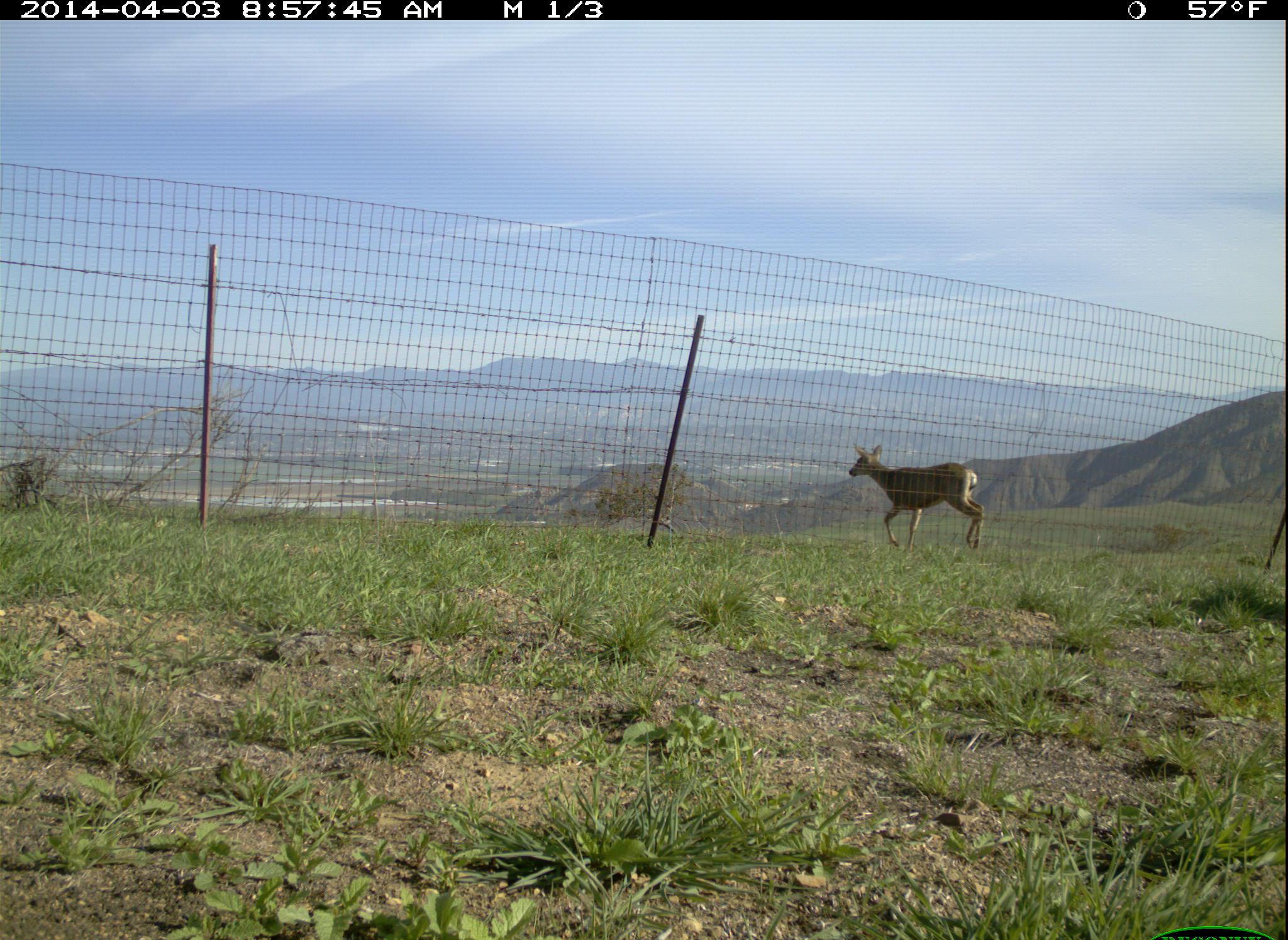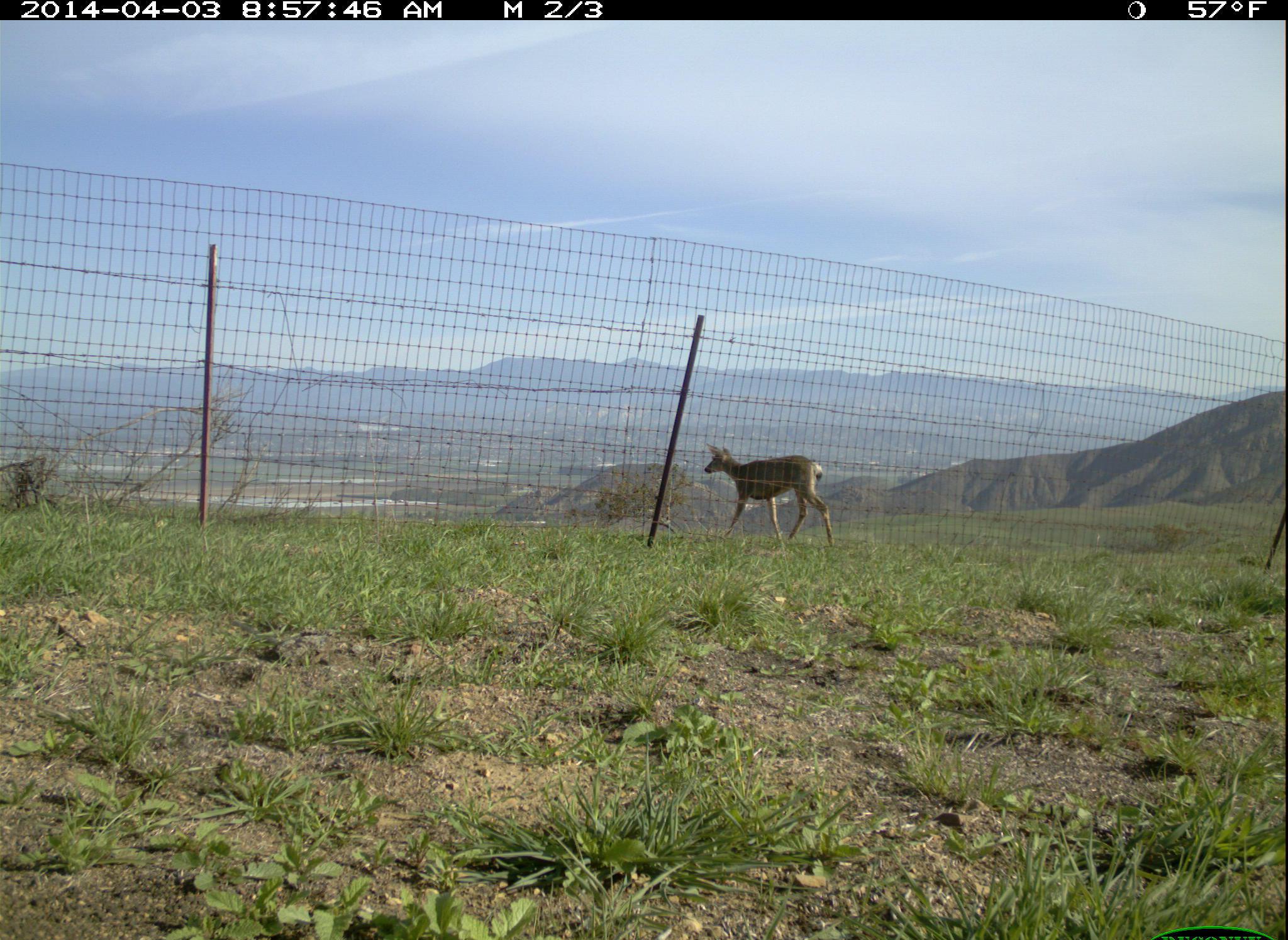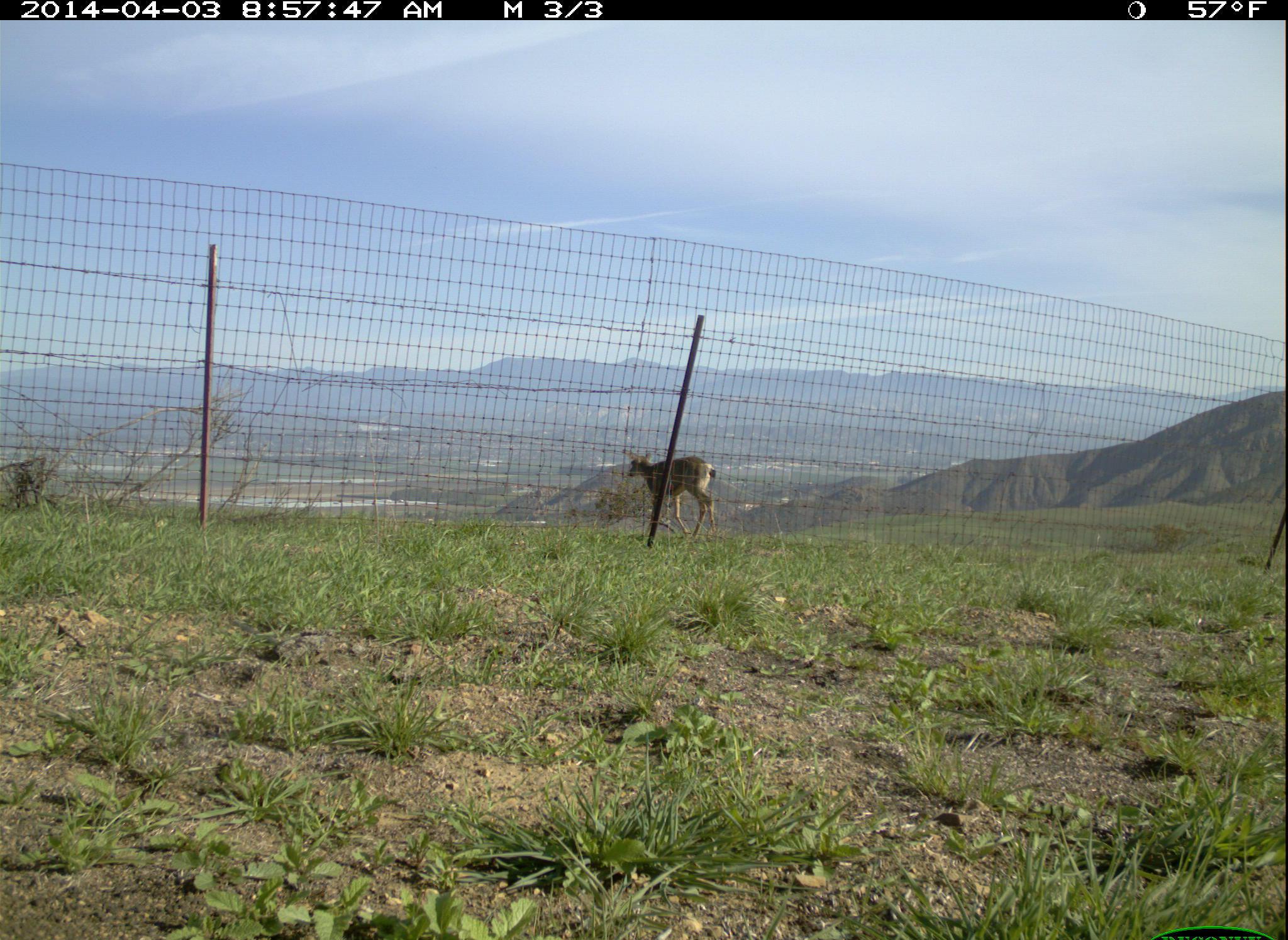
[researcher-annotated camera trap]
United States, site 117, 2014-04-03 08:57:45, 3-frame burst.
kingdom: Animalia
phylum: Chordata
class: Mammalia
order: Artiodactyla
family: Cervidae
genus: Odocoileus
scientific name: Odocoileus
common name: deer